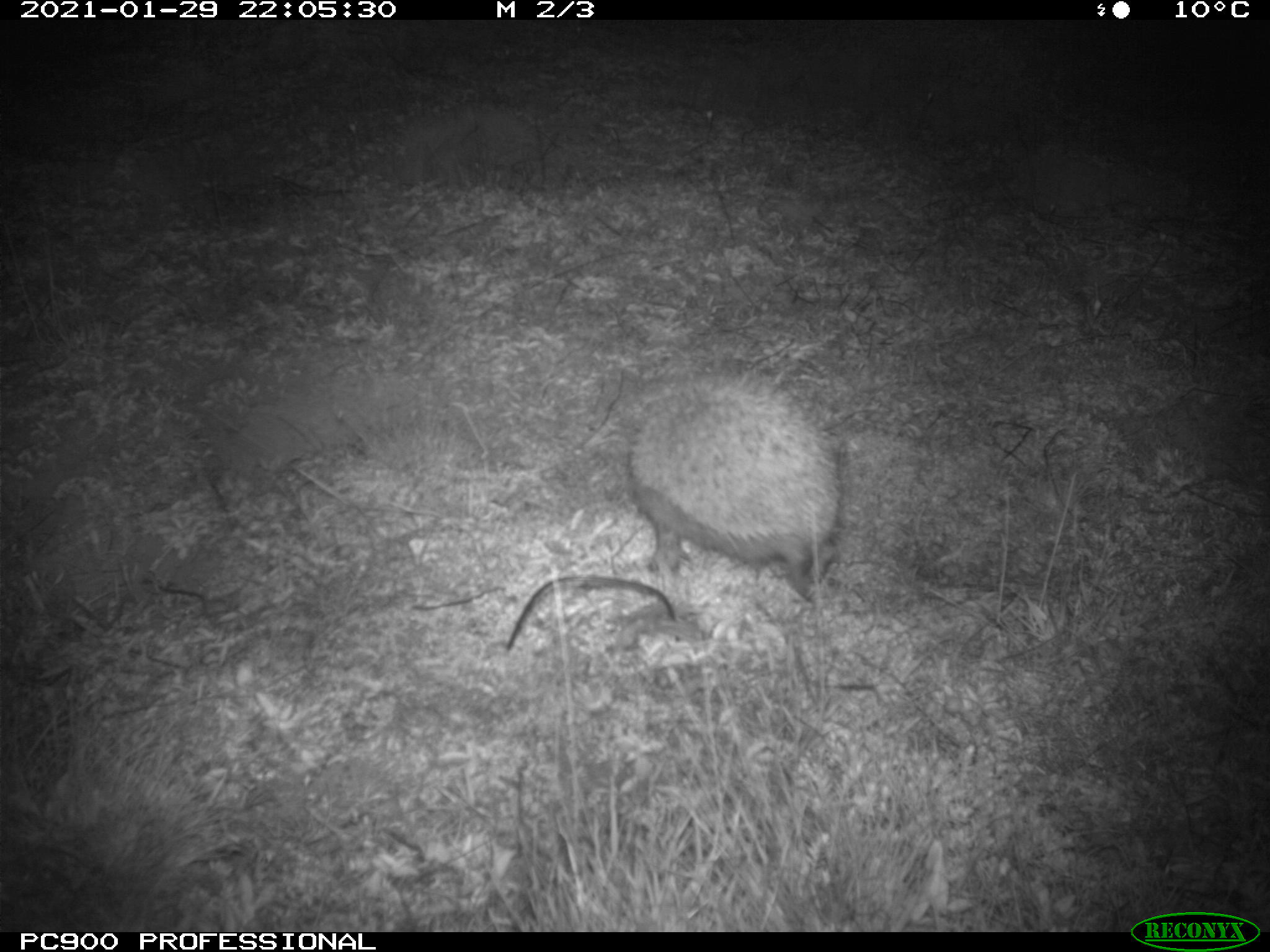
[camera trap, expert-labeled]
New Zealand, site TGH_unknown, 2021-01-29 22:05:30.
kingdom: Animalia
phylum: Chordata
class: Mammalia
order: Eulipotyphla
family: Erinaceidae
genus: Erinaceus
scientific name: Erinaceus europaeus europaeus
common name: european hedgehog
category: hedgehog